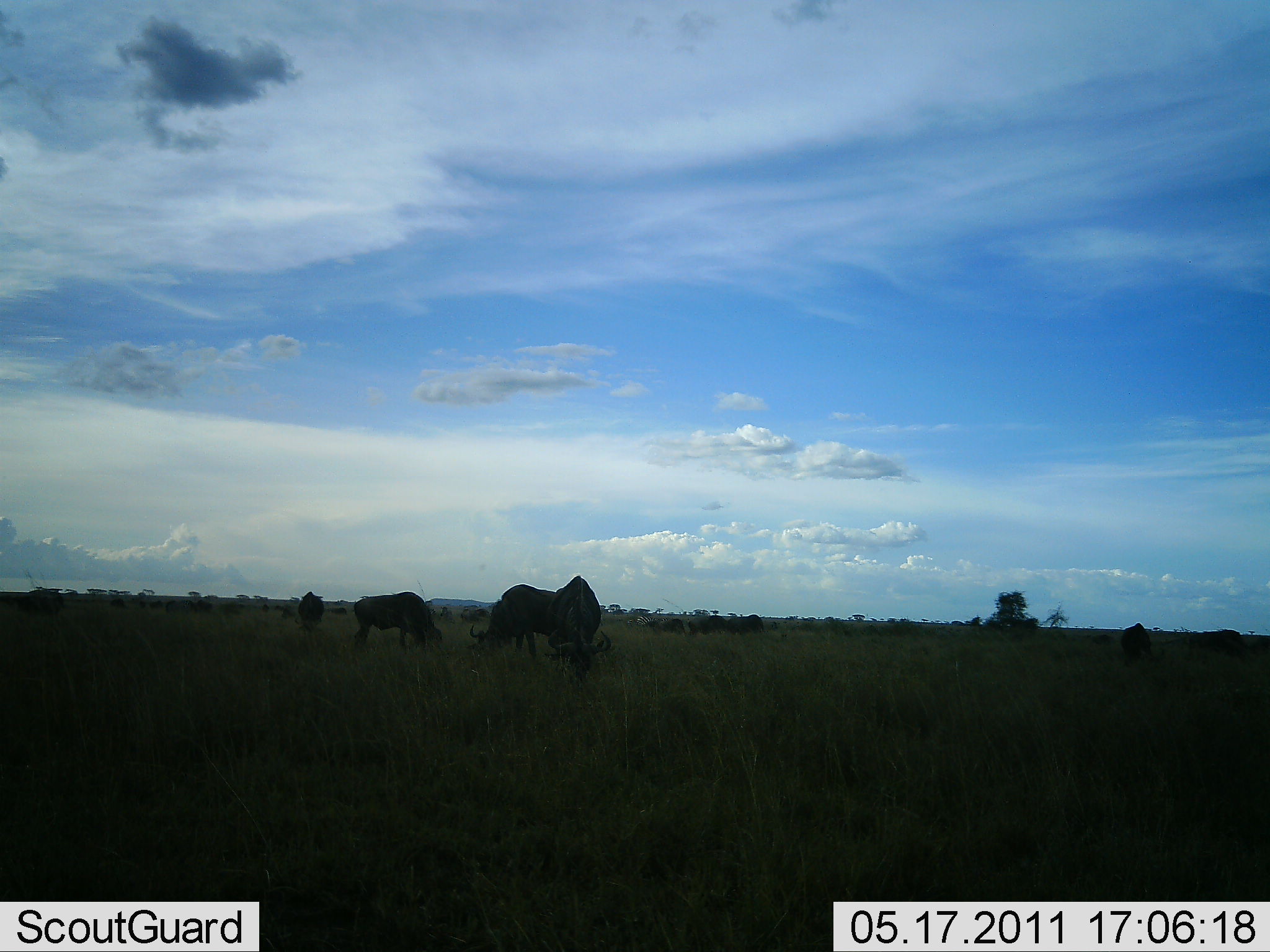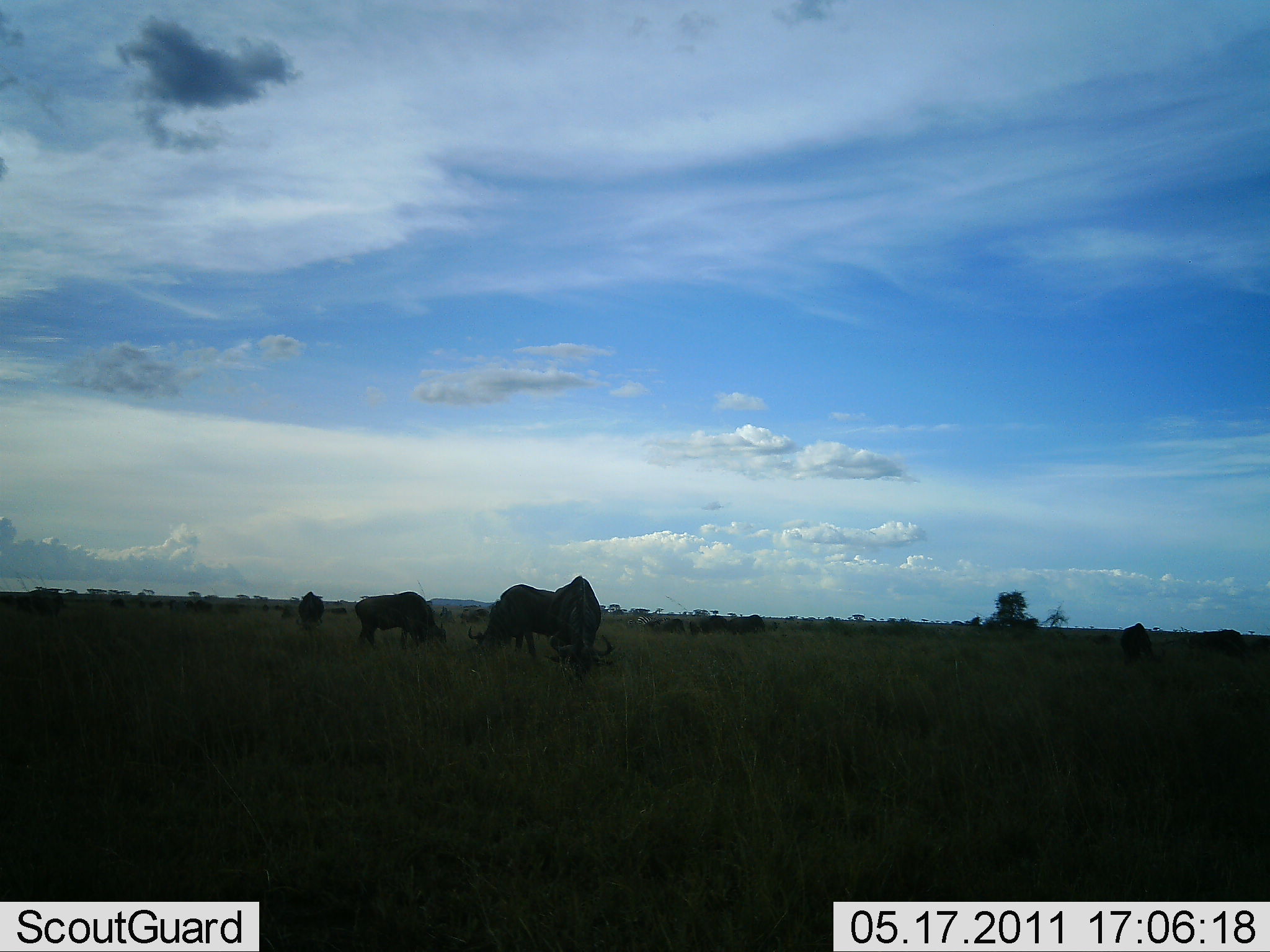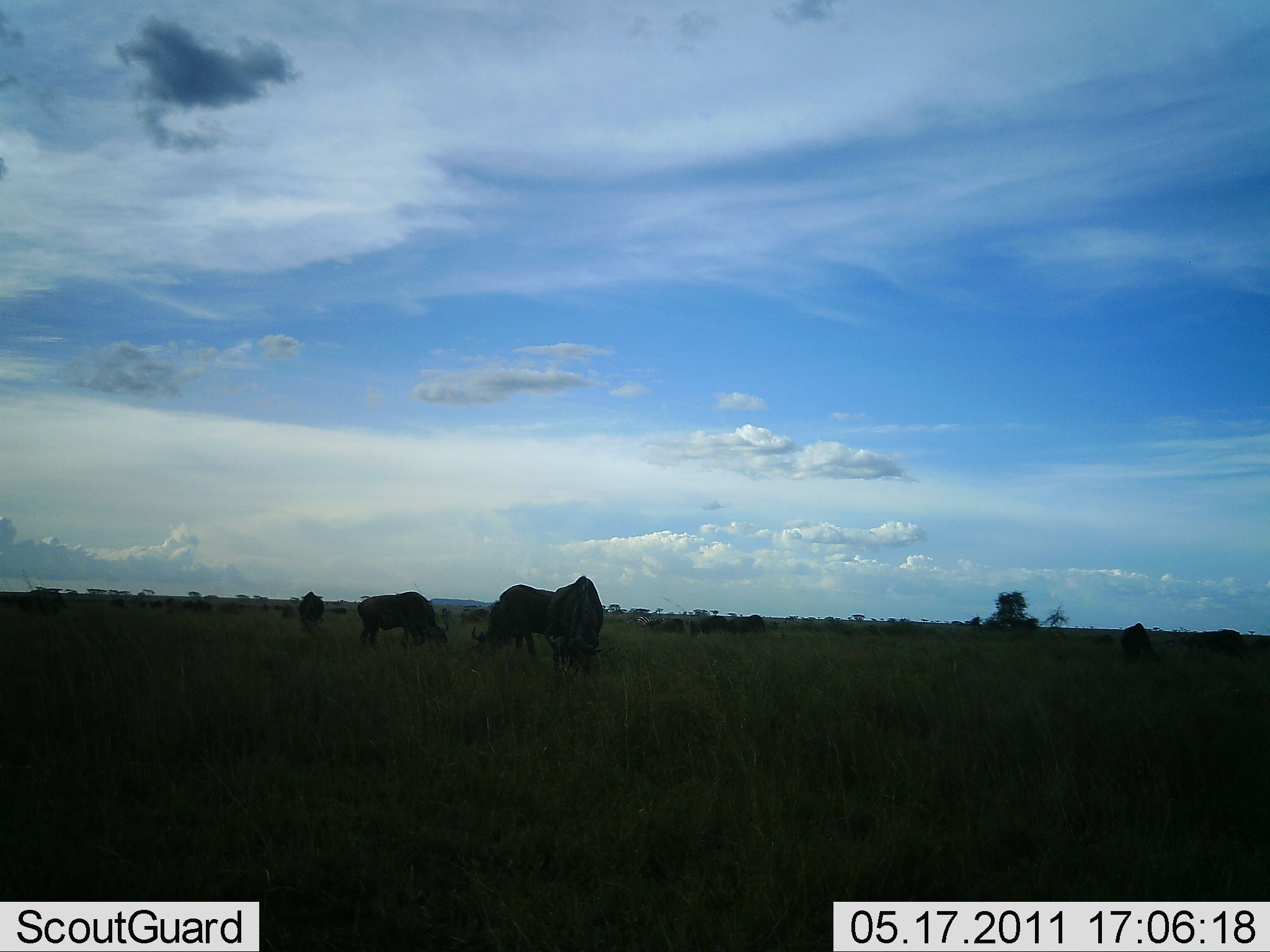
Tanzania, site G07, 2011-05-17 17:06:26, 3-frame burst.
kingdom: Animalia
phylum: Chordata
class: Mammalia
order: Artiodactyla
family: Bovidae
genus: Connochaetes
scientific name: Connochaetes taurinus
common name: blue wildebeest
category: wildebeest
Wildebeest (blue wildebeest) (Connochaetes taurinus), count 11-50. Behavior (volunteer vote fractions): standing 50%, resting 0%, moving 10%, interacting 0%. Young present (vote fraction): 0%. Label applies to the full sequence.